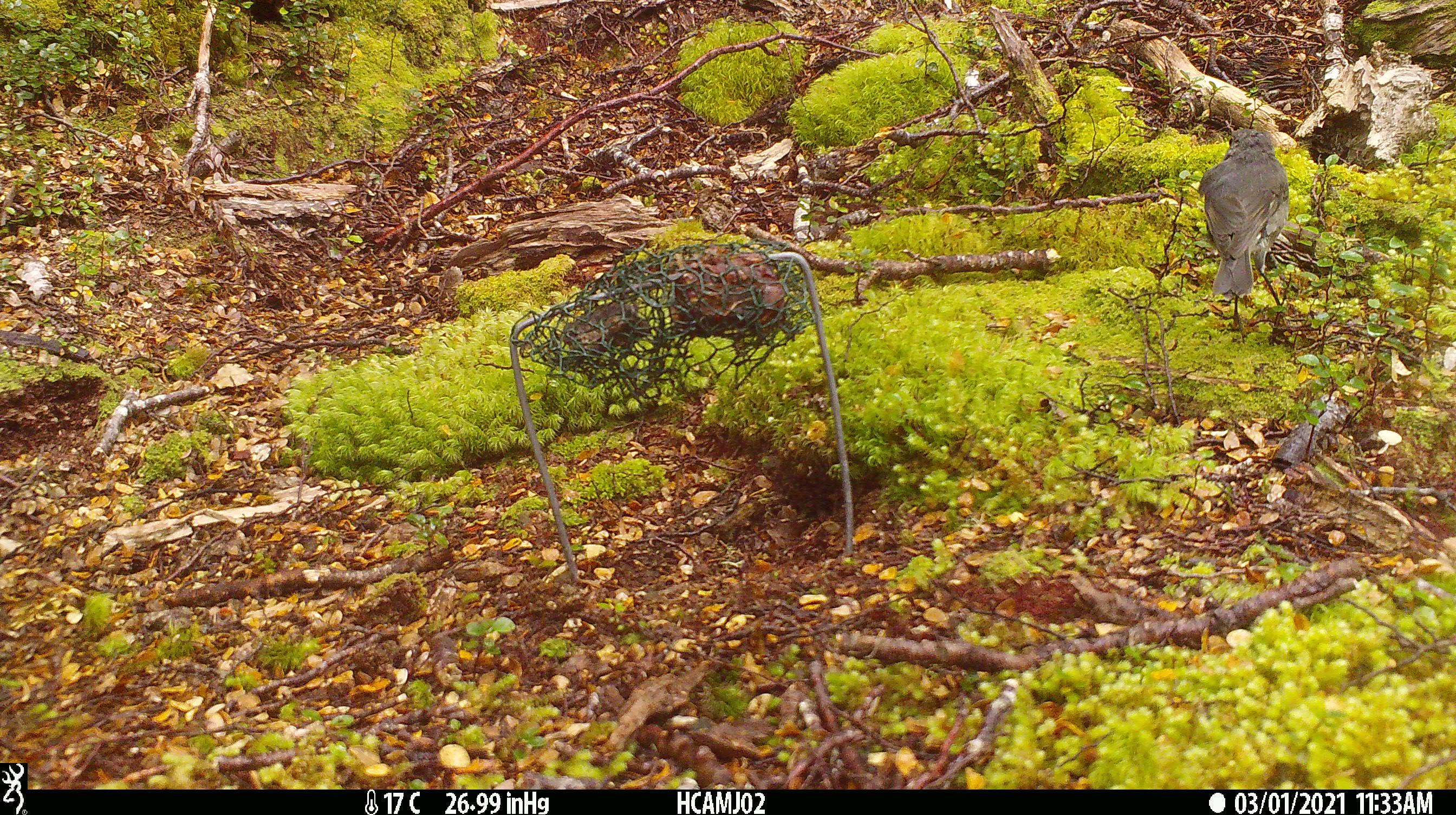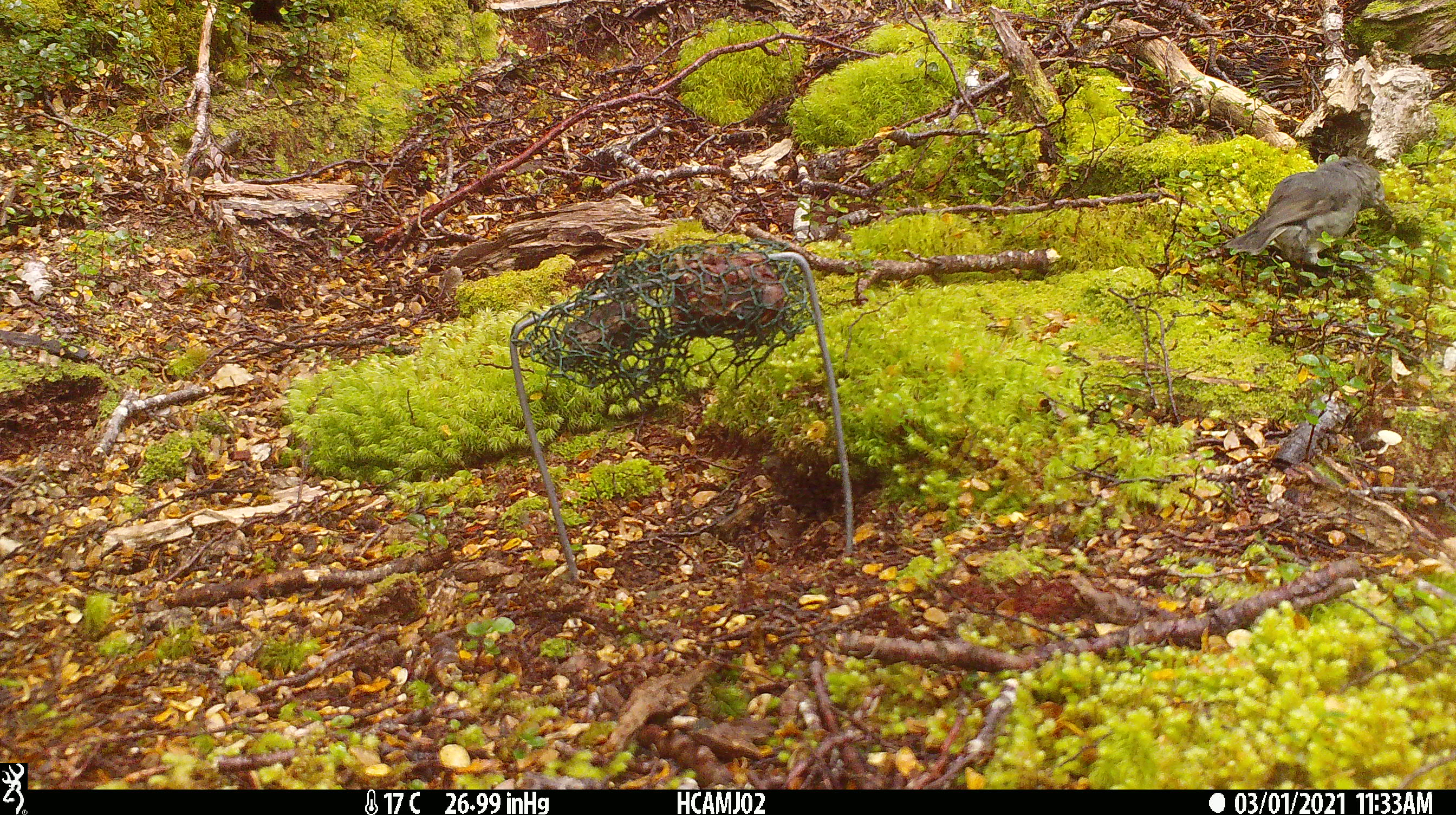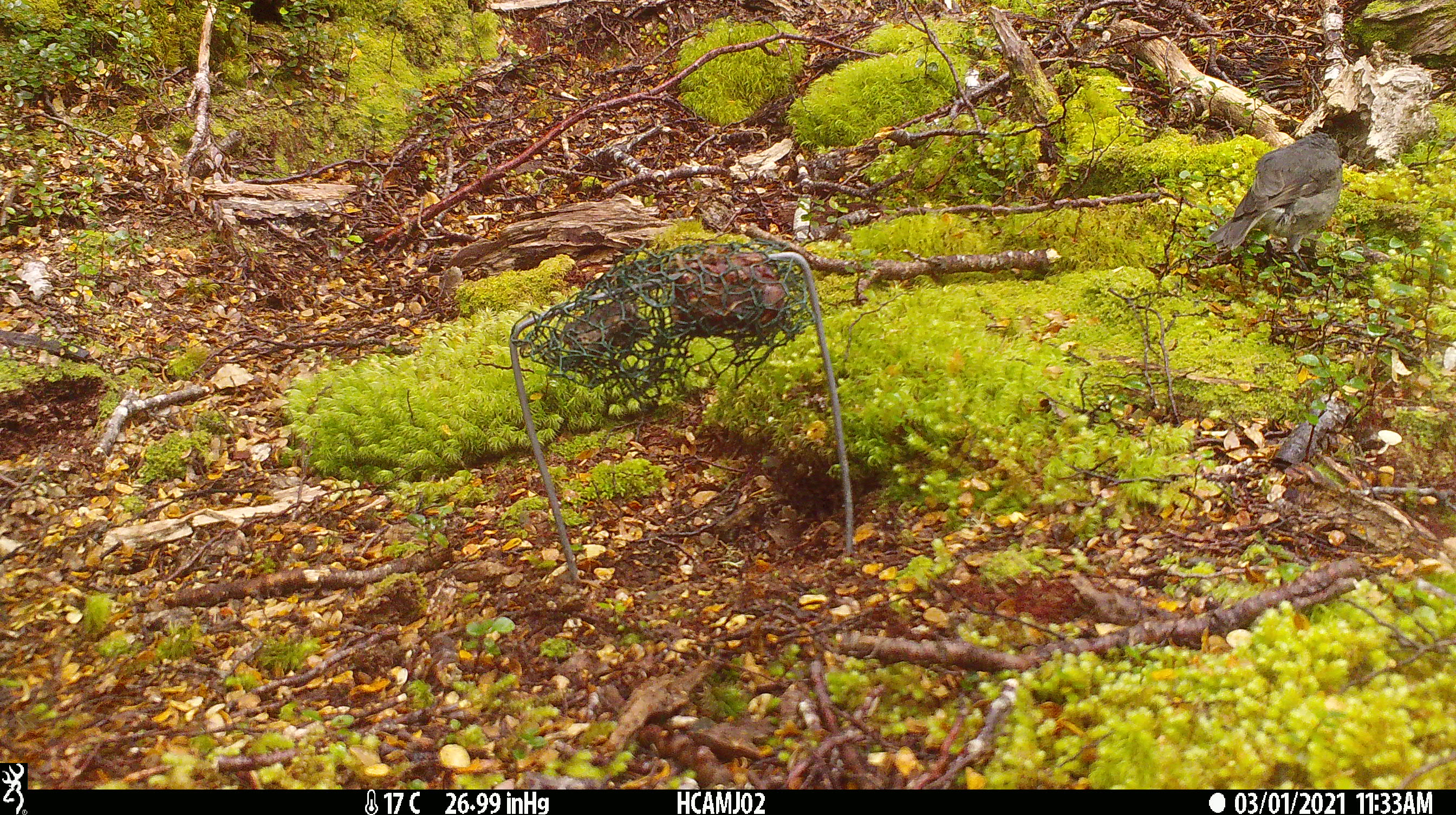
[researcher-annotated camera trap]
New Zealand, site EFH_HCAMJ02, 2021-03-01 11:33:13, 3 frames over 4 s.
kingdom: Animalia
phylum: Chordata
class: Aves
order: Passeriformes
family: Petroicidae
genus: Petroica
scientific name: Petroica australis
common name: new zealand robin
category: robin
Robin (new zealand robin) (Petroica australis).